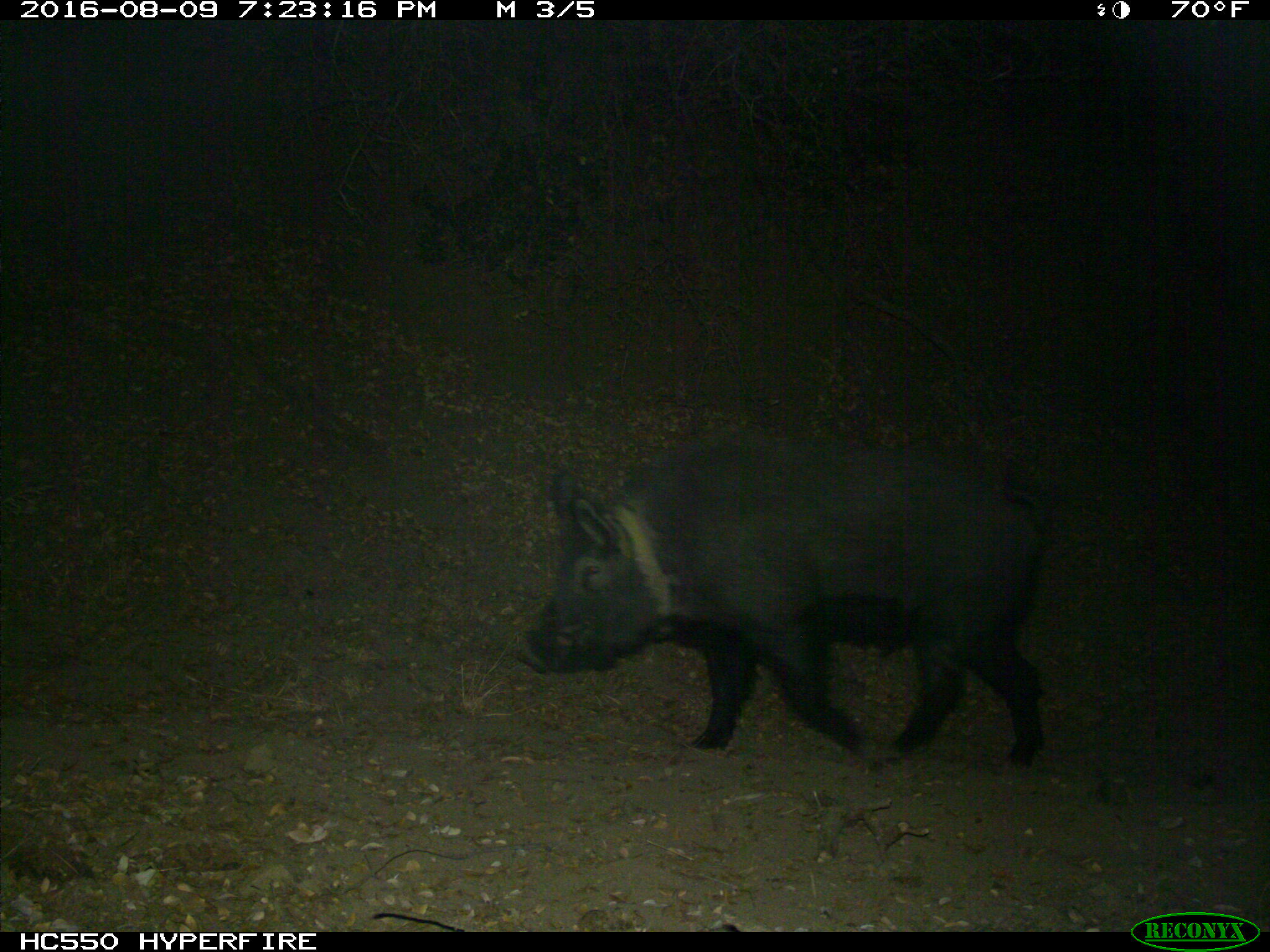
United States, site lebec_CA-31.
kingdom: Animalia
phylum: Chordata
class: Mammalia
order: Artiodactyla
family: Suidae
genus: Sus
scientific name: Sus scrofa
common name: wild boar